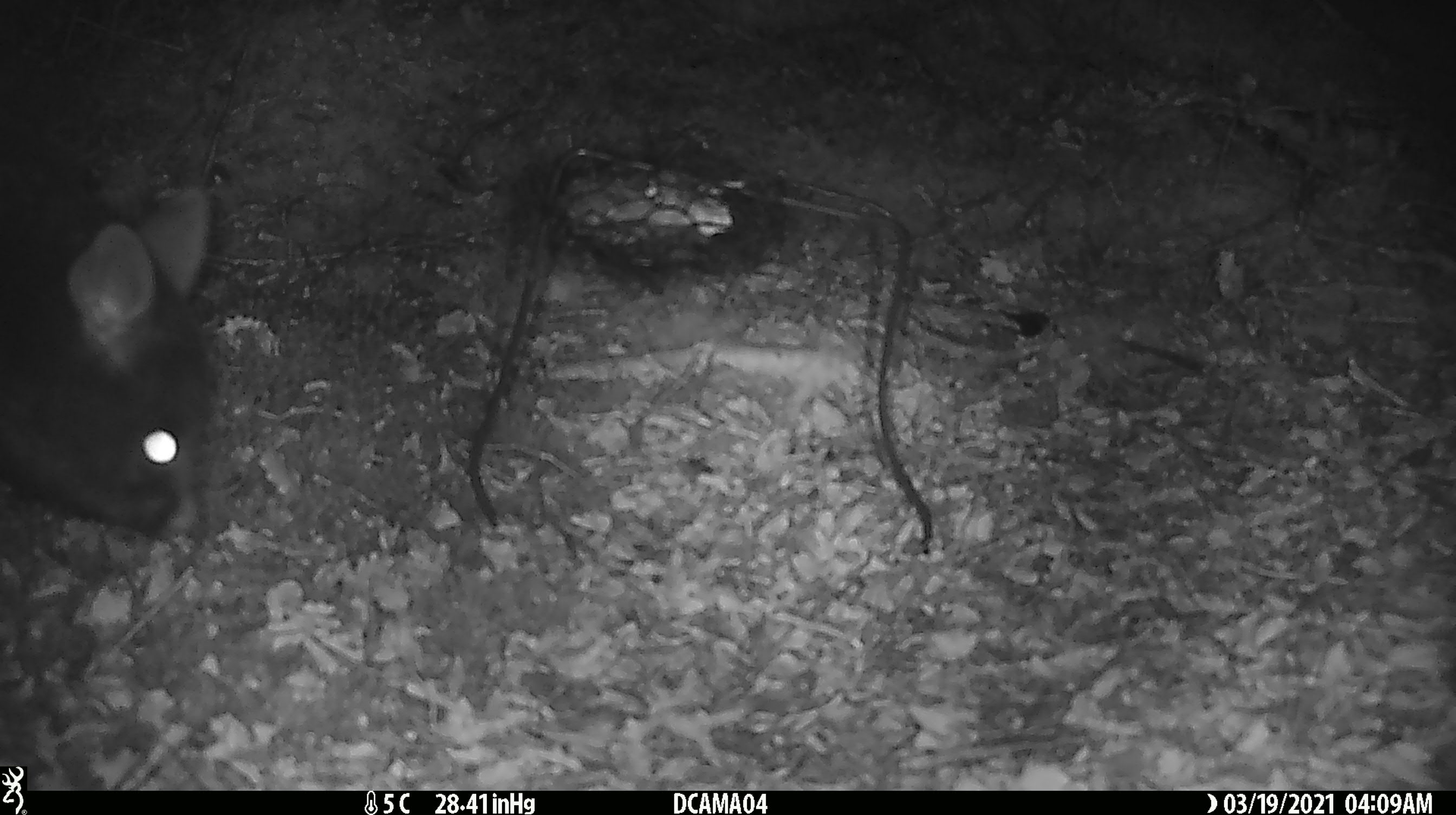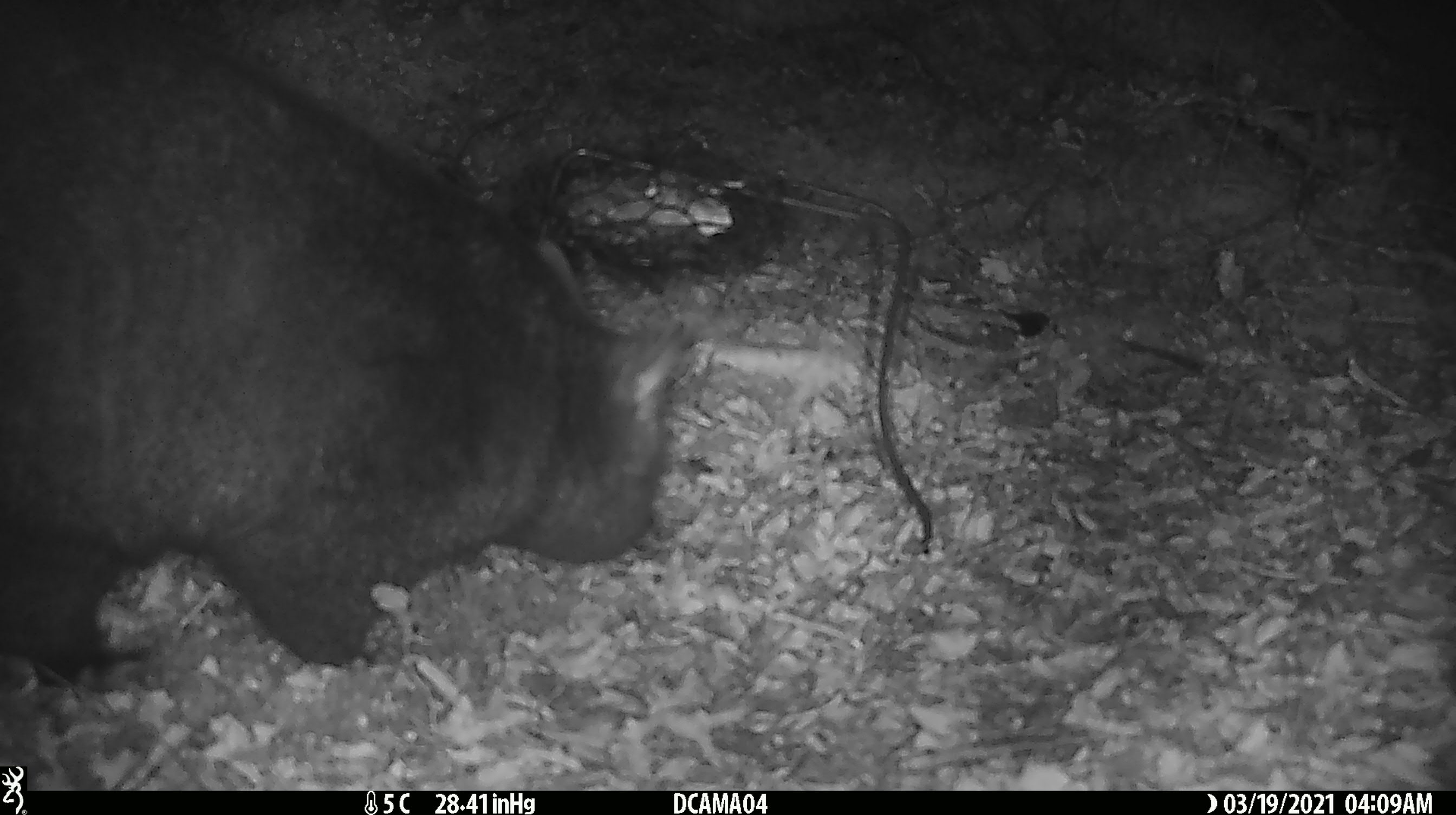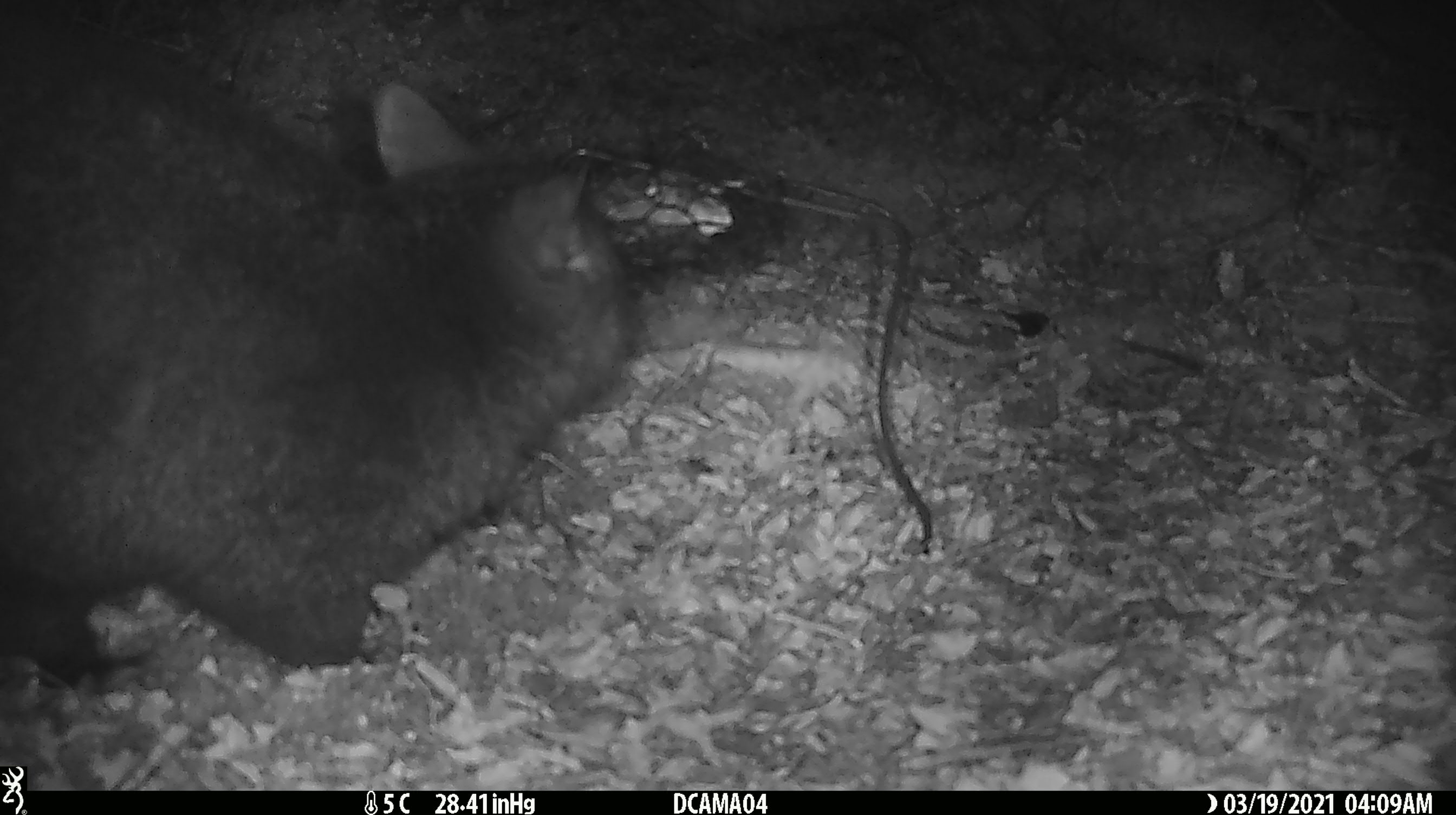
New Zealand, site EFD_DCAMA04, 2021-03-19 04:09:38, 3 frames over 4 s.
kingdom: Animalia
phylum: Chordata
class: Mammalia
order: Diprotodontia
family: Phalangeridae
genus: Trichosurus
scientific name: Trichosurus vulpecula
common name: common brushtail possum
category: possum